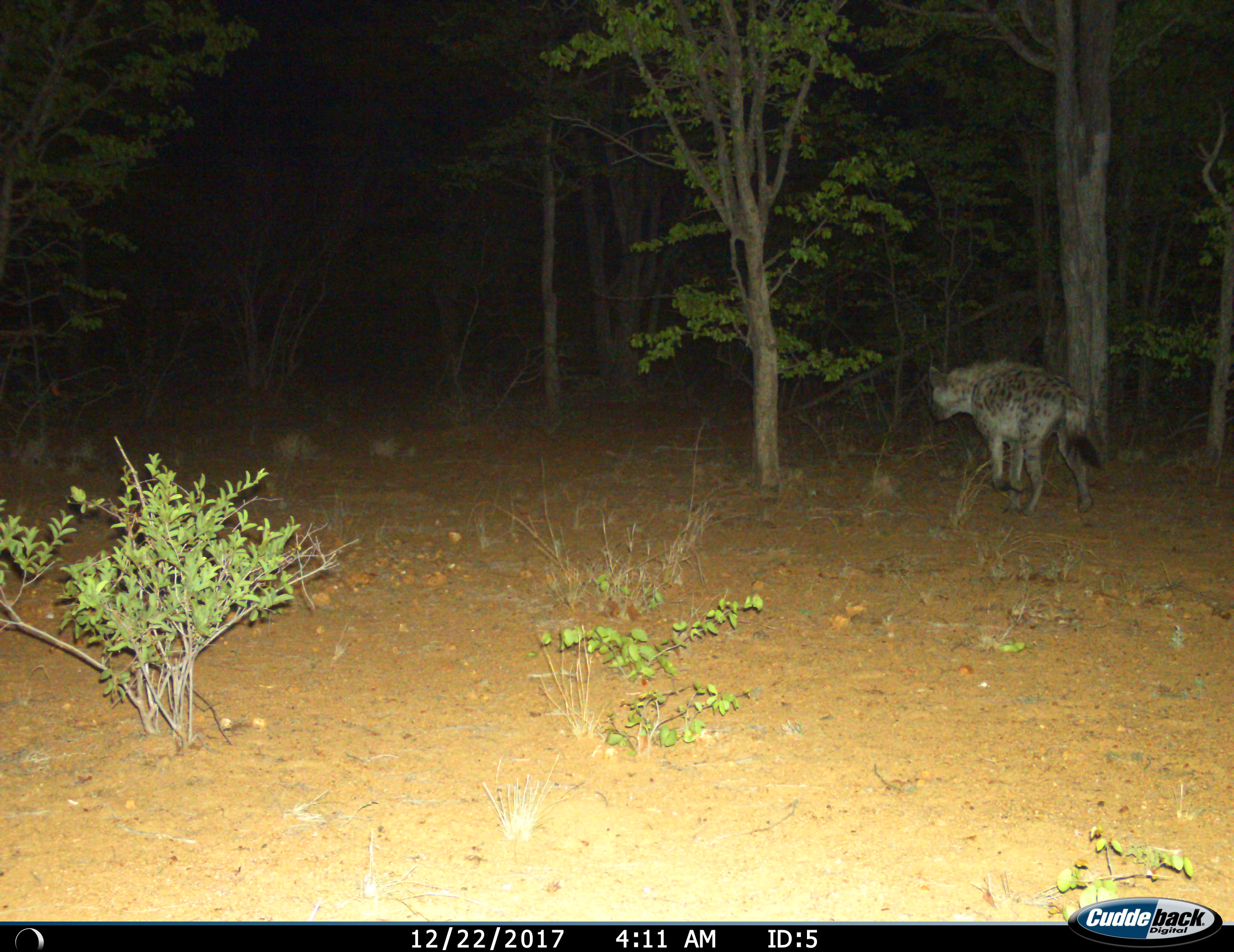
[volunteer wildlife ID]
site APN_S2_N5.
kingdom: Animalia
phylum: Chordata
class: Mammalia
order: Carnivora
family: Hyaenidae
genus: Crocuta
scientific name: Crocuta crocuta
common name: spotted hyena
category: hyenaspotted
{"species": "hyenaspotted (spotted hyena) (Crocuta crocuta)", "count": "1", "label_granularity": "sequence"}